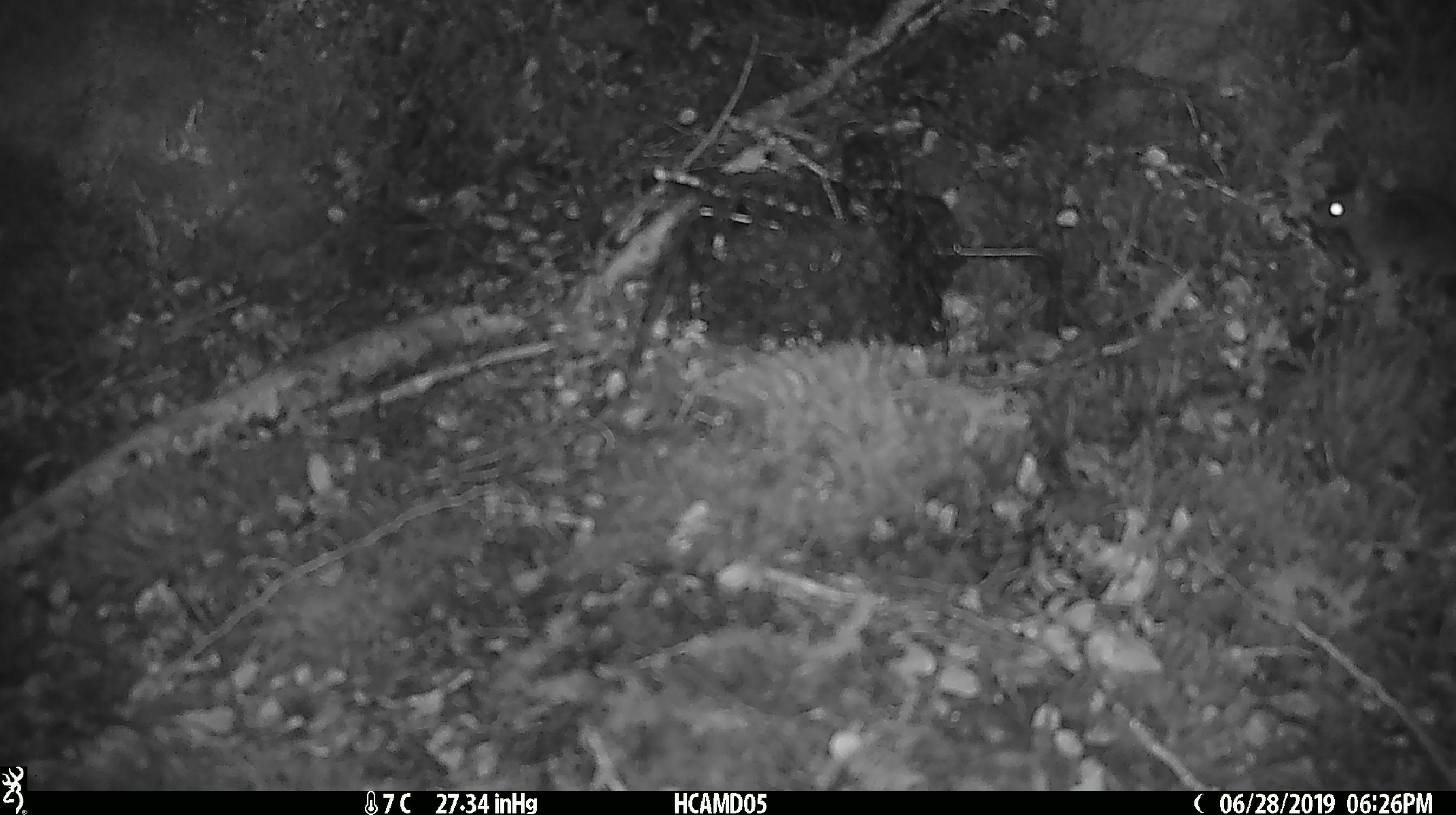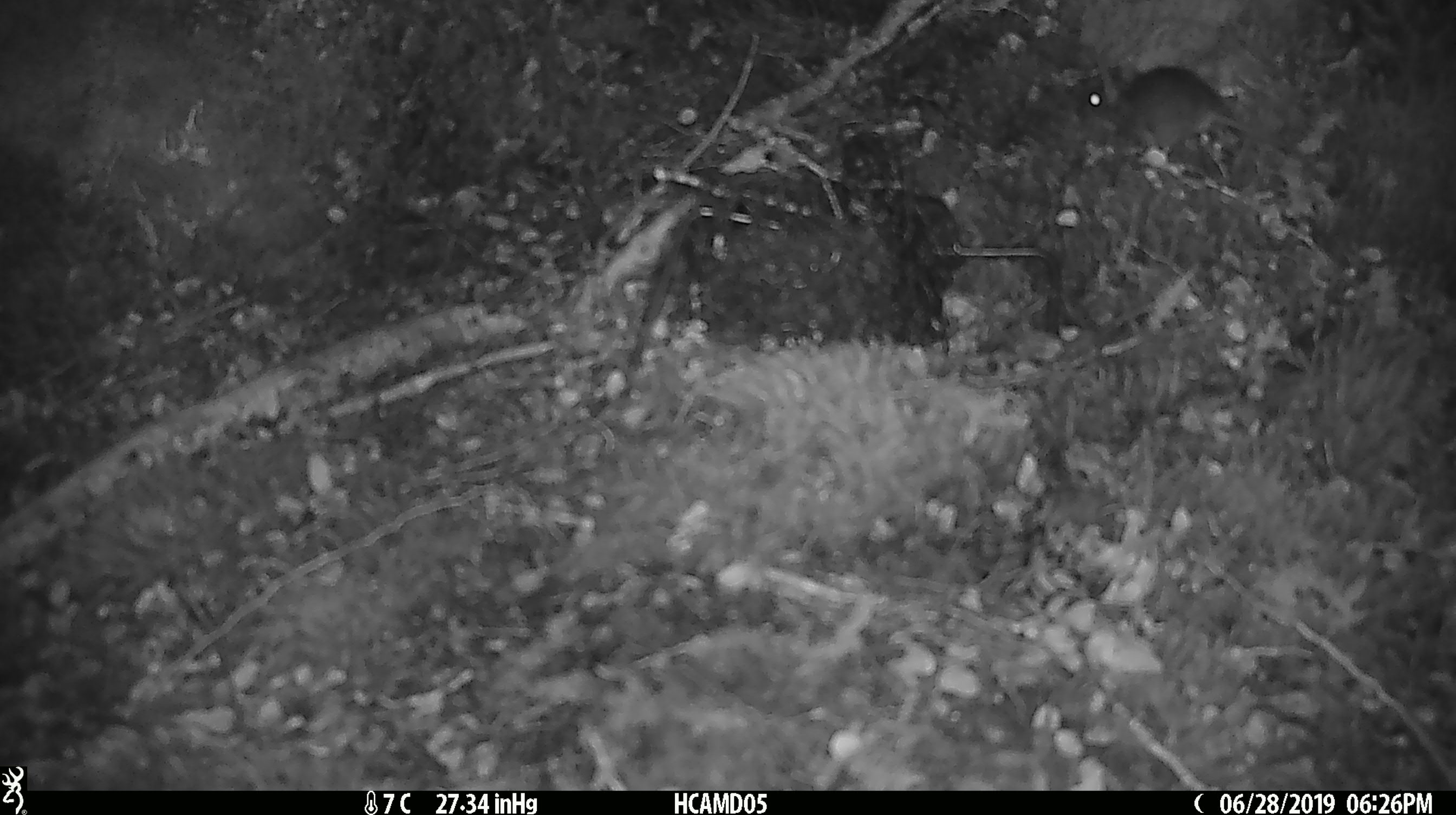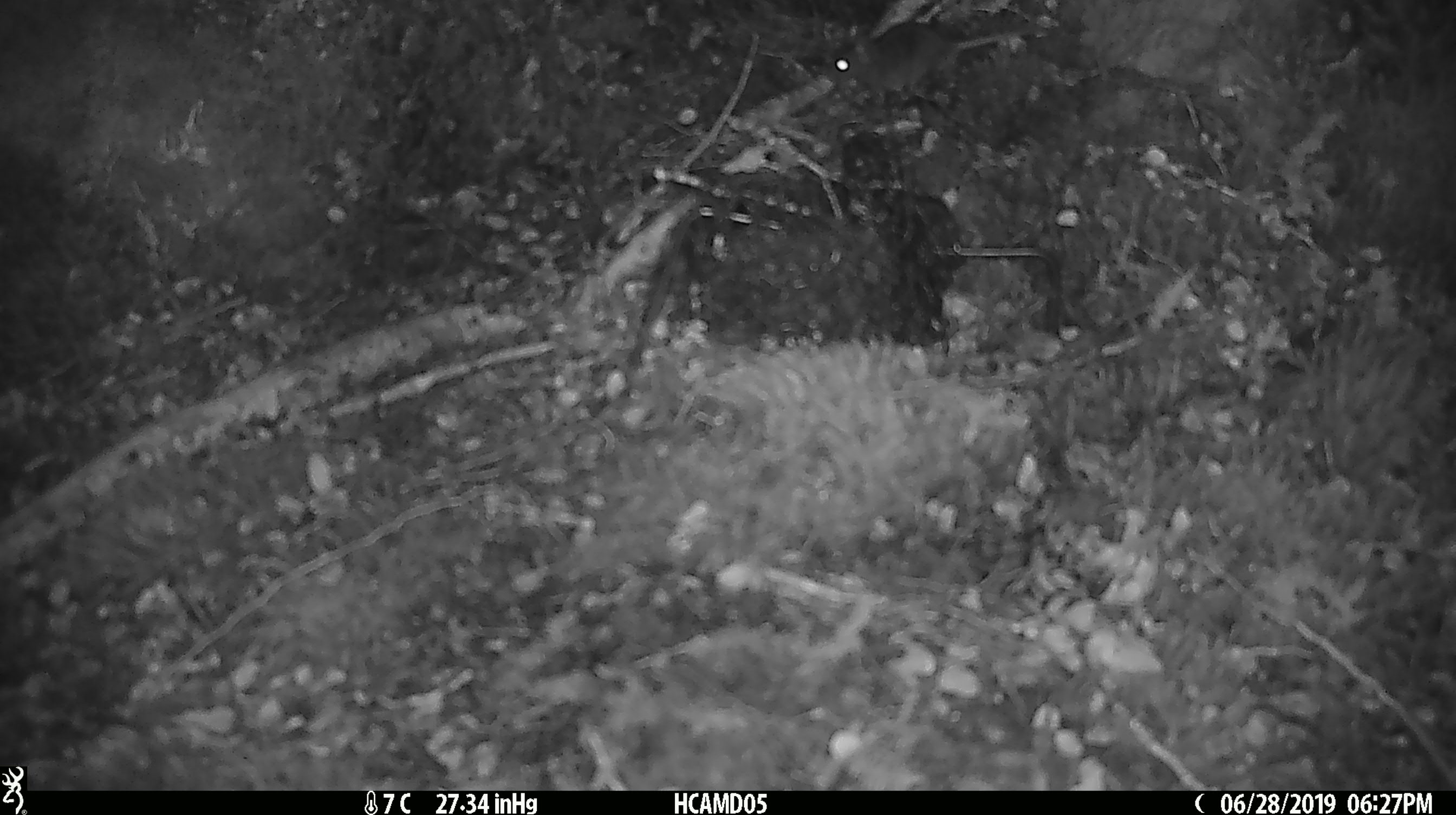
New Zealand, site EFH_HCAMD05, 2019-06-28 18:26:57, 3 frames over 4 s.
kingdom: Animalia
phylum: Chordata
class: Mammalia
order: Rodentia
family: Muridae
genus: Mus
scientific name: Mus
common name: mouse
Mouse (Mus).